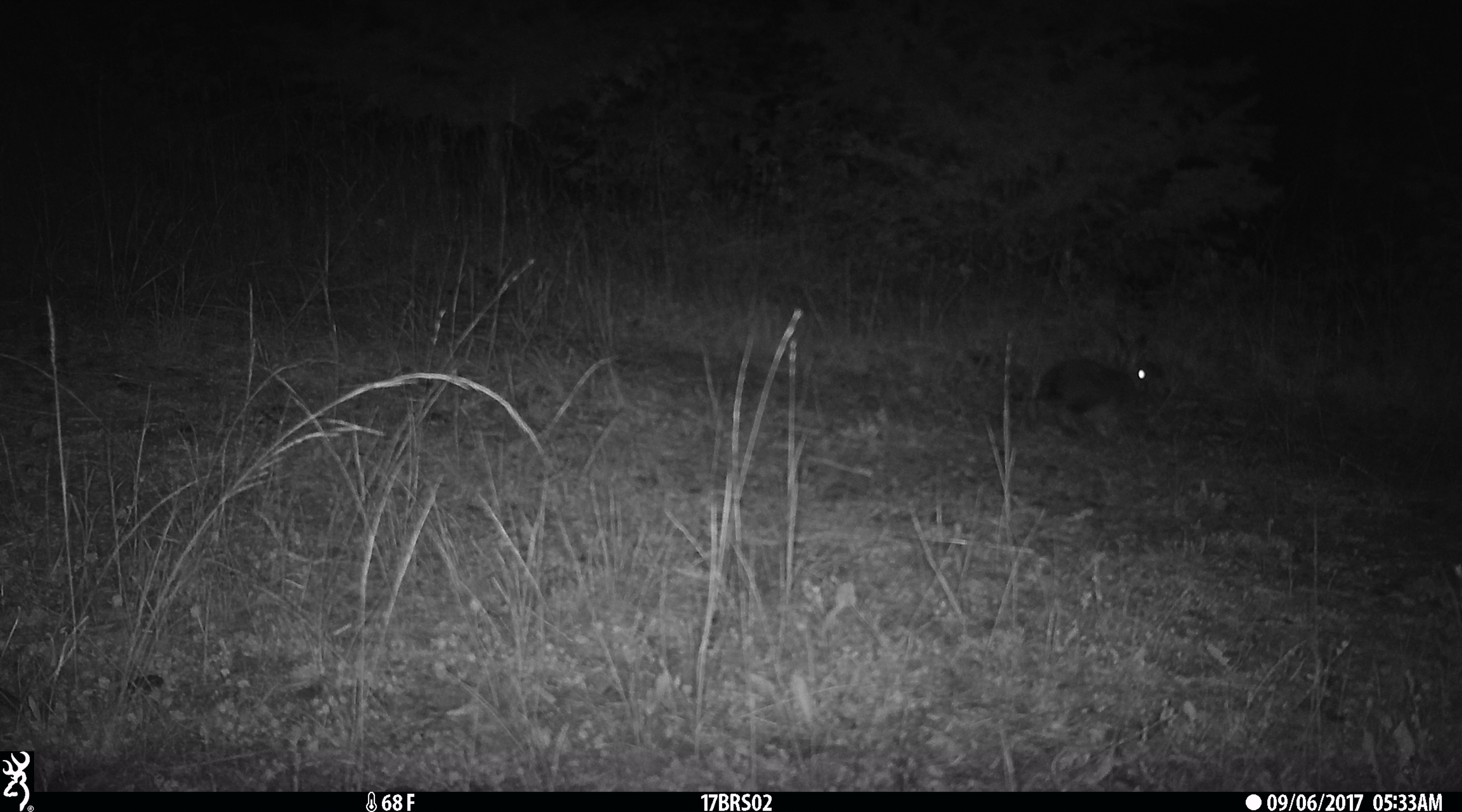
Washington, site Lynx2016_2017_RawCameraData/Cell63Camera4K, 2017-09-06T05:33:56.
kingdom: Animalia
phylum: Chordata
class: Mammalia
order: Lagomorpha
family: Leporidae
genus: Lepus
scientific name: Lepus americanus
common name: snowshoe hare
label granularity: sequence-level